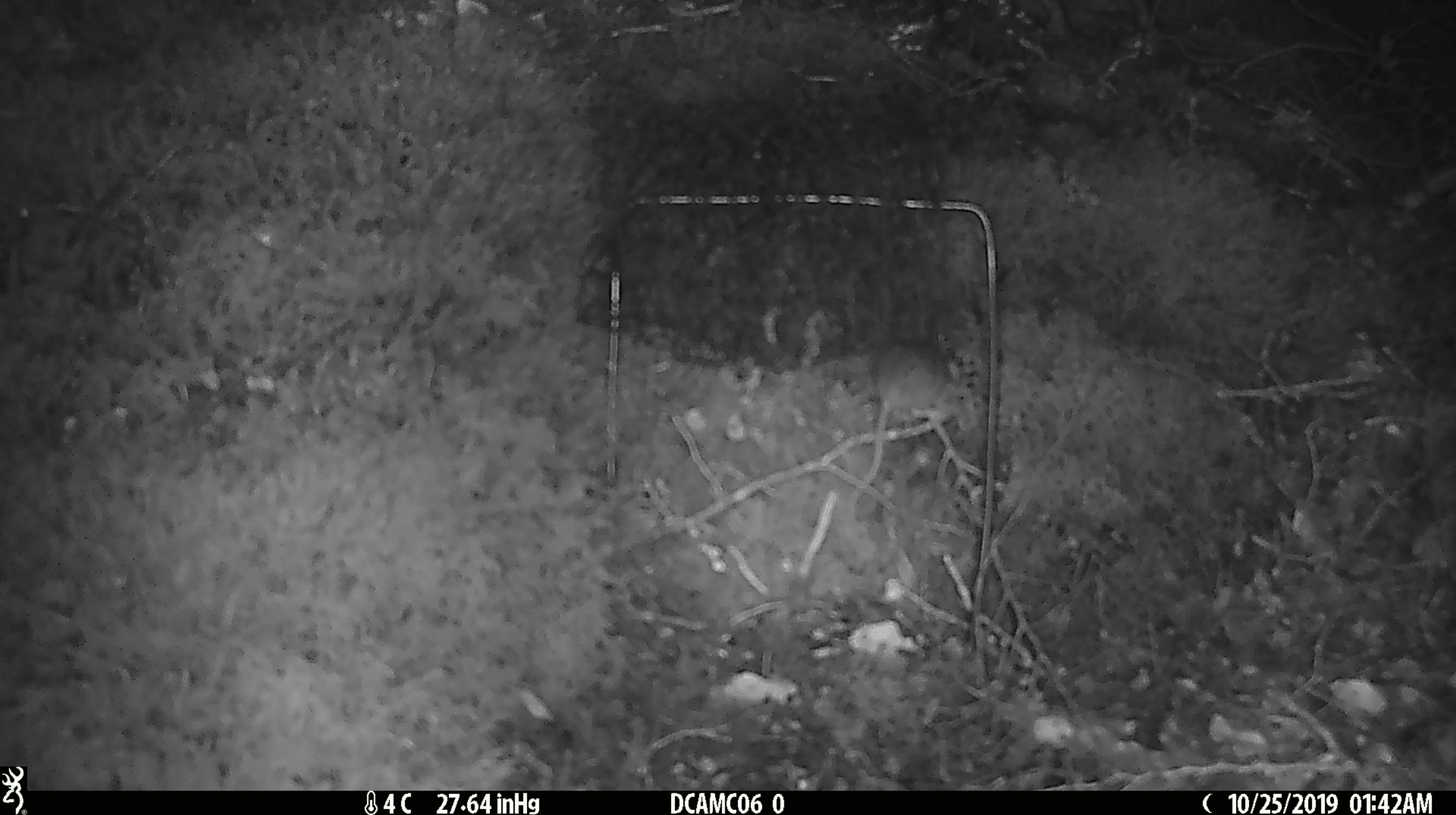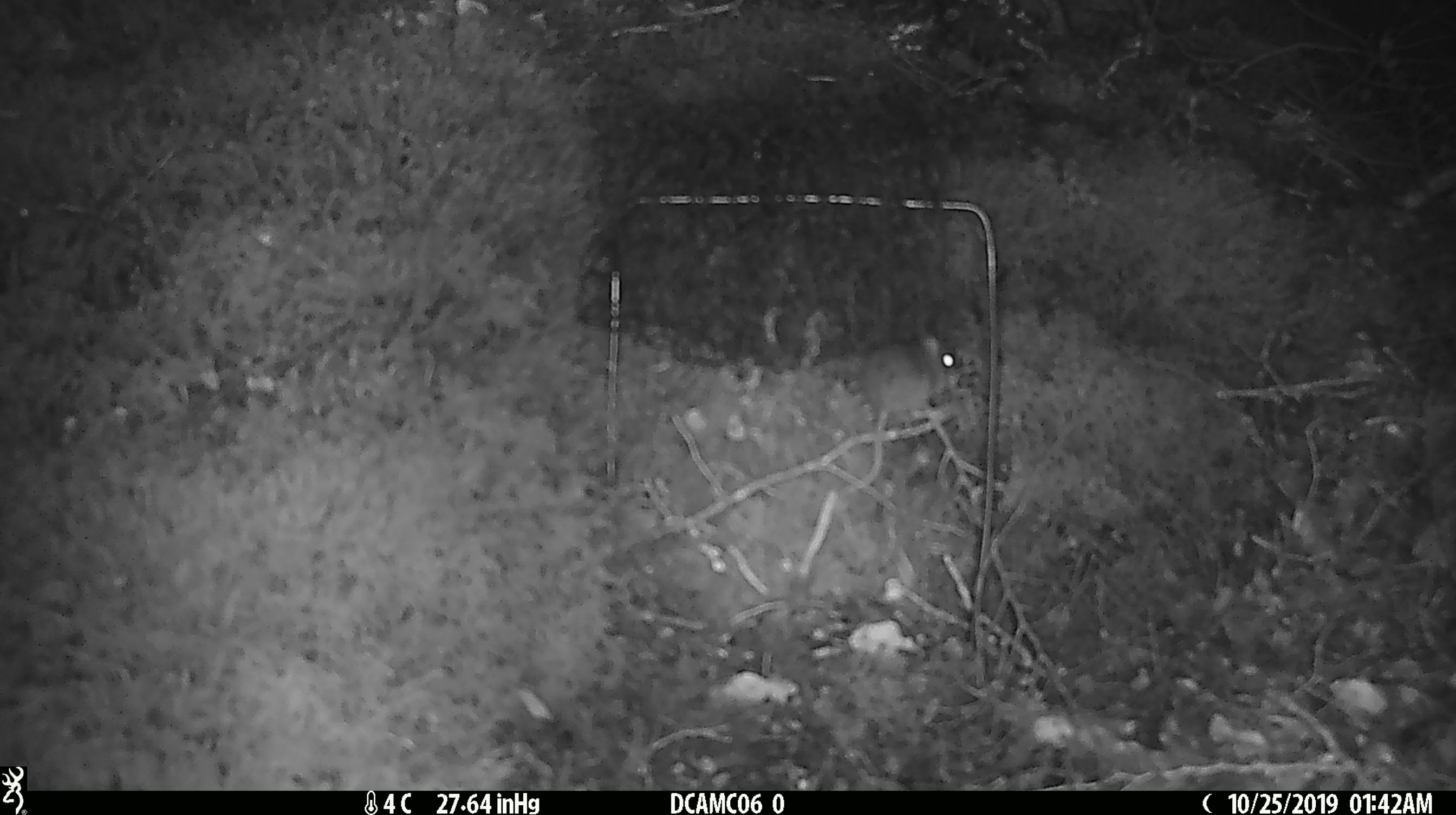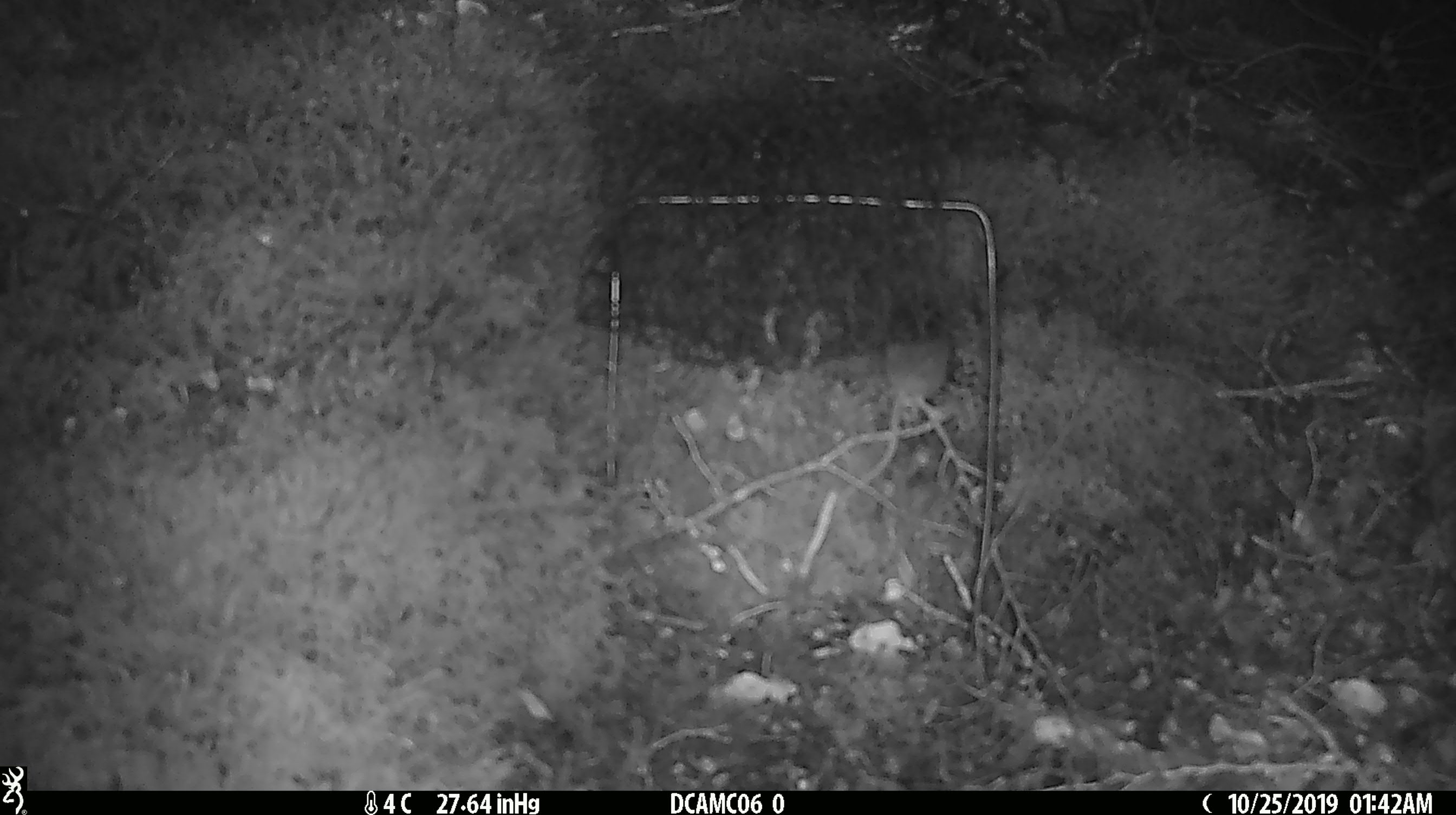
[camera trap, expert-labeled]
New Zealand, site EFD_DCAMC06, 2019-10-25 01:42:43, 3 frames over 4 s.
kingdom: Animalia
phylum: Chordata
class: Mammalia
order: Rodentia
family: Muridae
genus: Mus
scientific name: Mus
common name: mouse